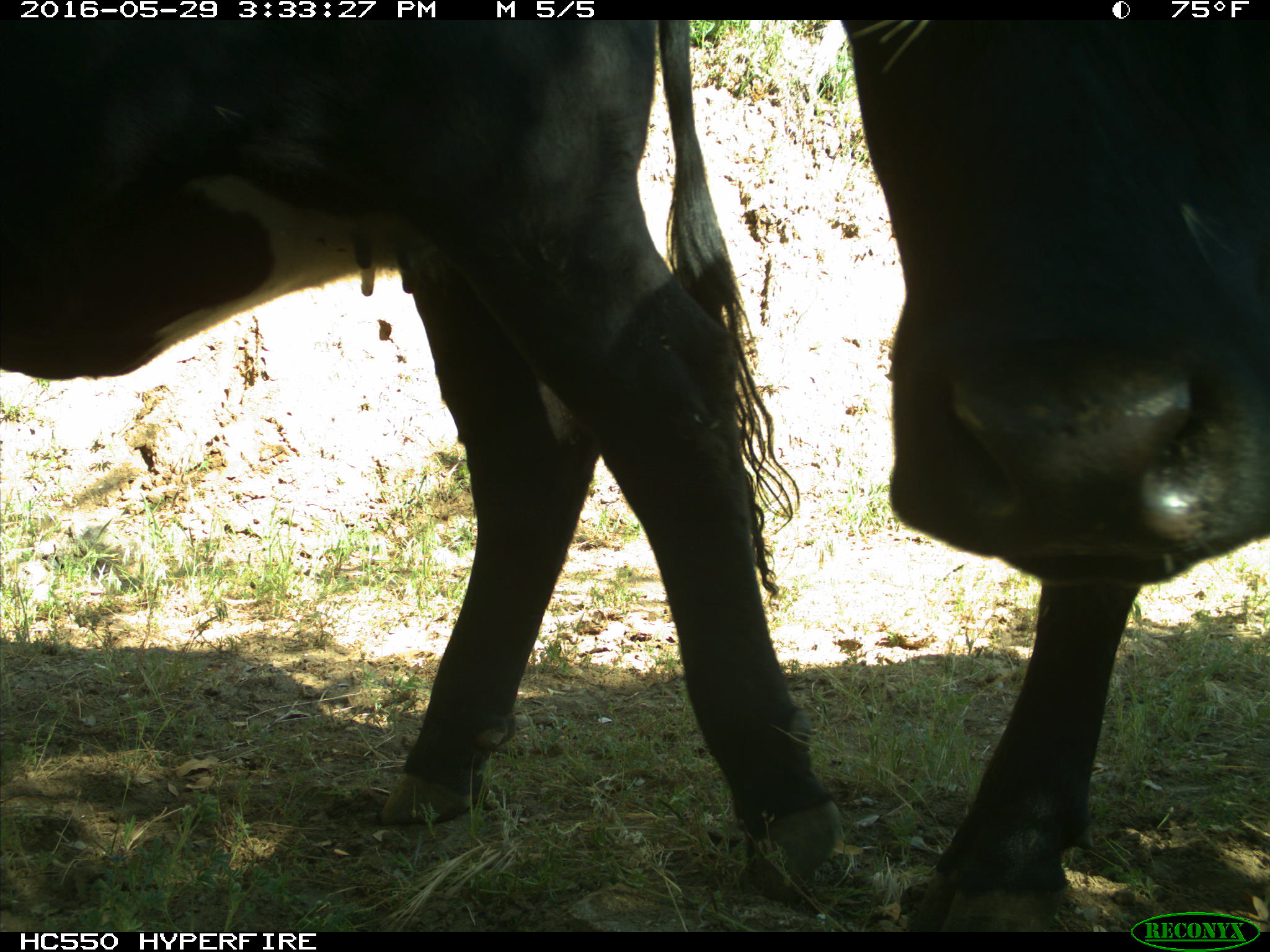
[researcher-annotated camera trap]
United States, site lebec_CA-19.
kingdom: Animalia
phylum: Chordata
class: Mammalia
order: Artiodactyla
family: Bovidae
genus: Bos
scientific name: Bos taurus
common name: domestic cow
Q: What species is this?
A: Bos taurus (domestic cow).